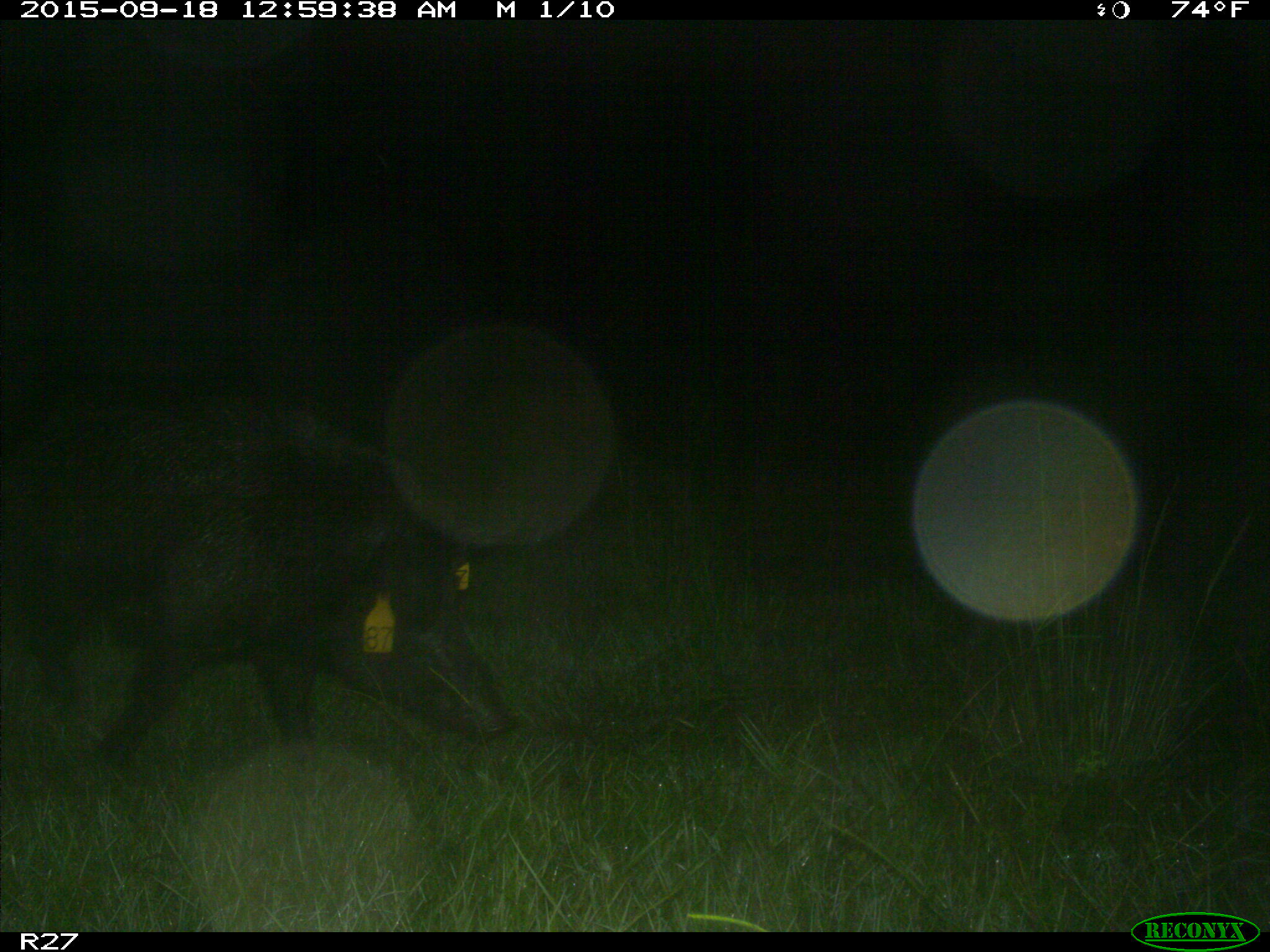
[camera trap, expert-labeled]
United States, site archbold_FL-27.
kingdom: Animalia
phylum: Chordata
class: Mammalia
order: Artiodactyla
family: Suidae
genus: Sus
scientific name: Sus scrofa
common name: wild boar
Sus scrofa (wild boar).